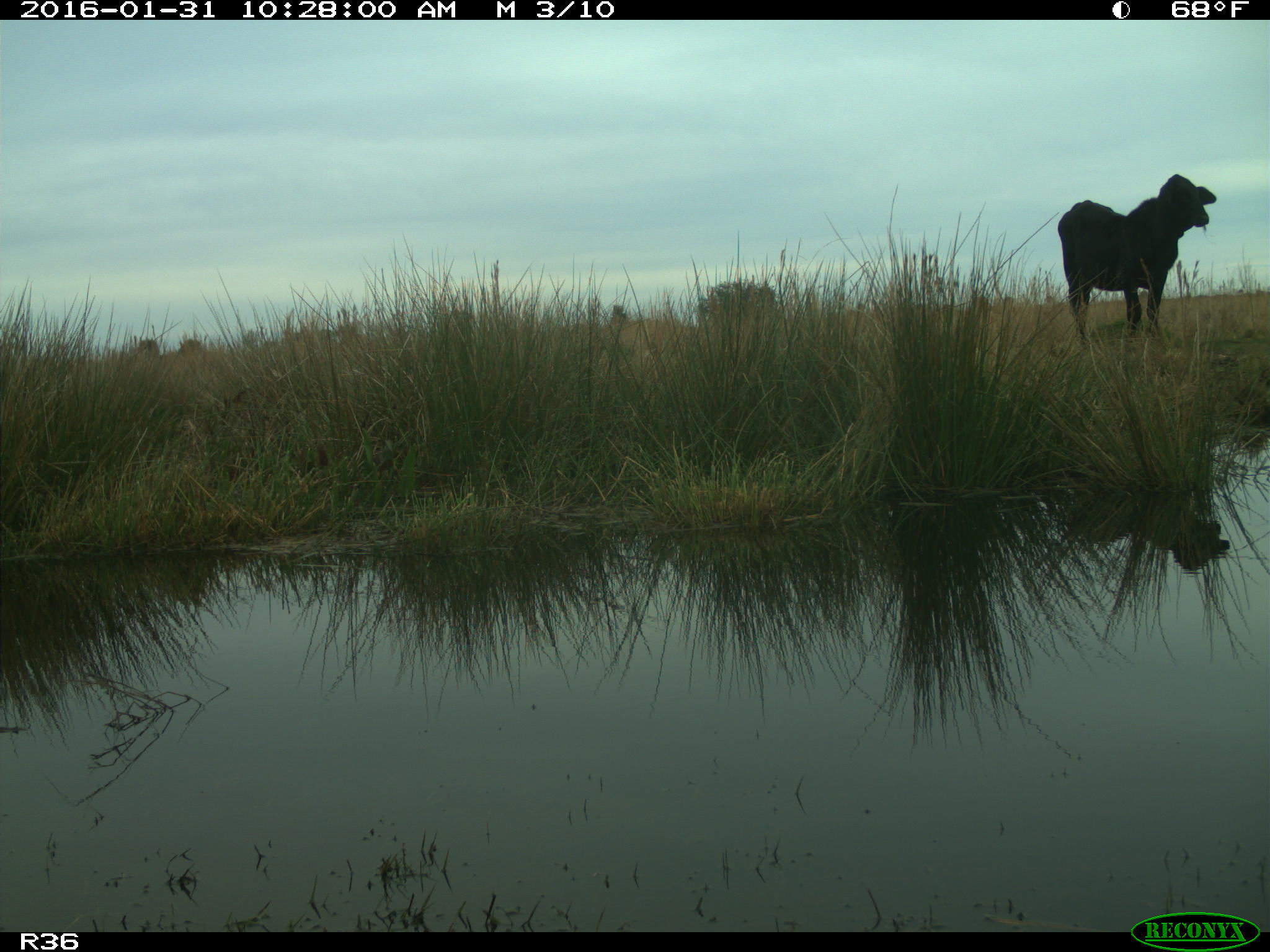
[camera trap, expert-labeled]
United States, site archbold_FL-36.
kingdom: Animalia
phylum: Chordata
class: Mammalia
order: Artiodactyla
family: Bovidae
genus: Bos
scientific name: Bos taurus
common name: domestic cow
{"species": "Bos taurus (domestic cow)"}